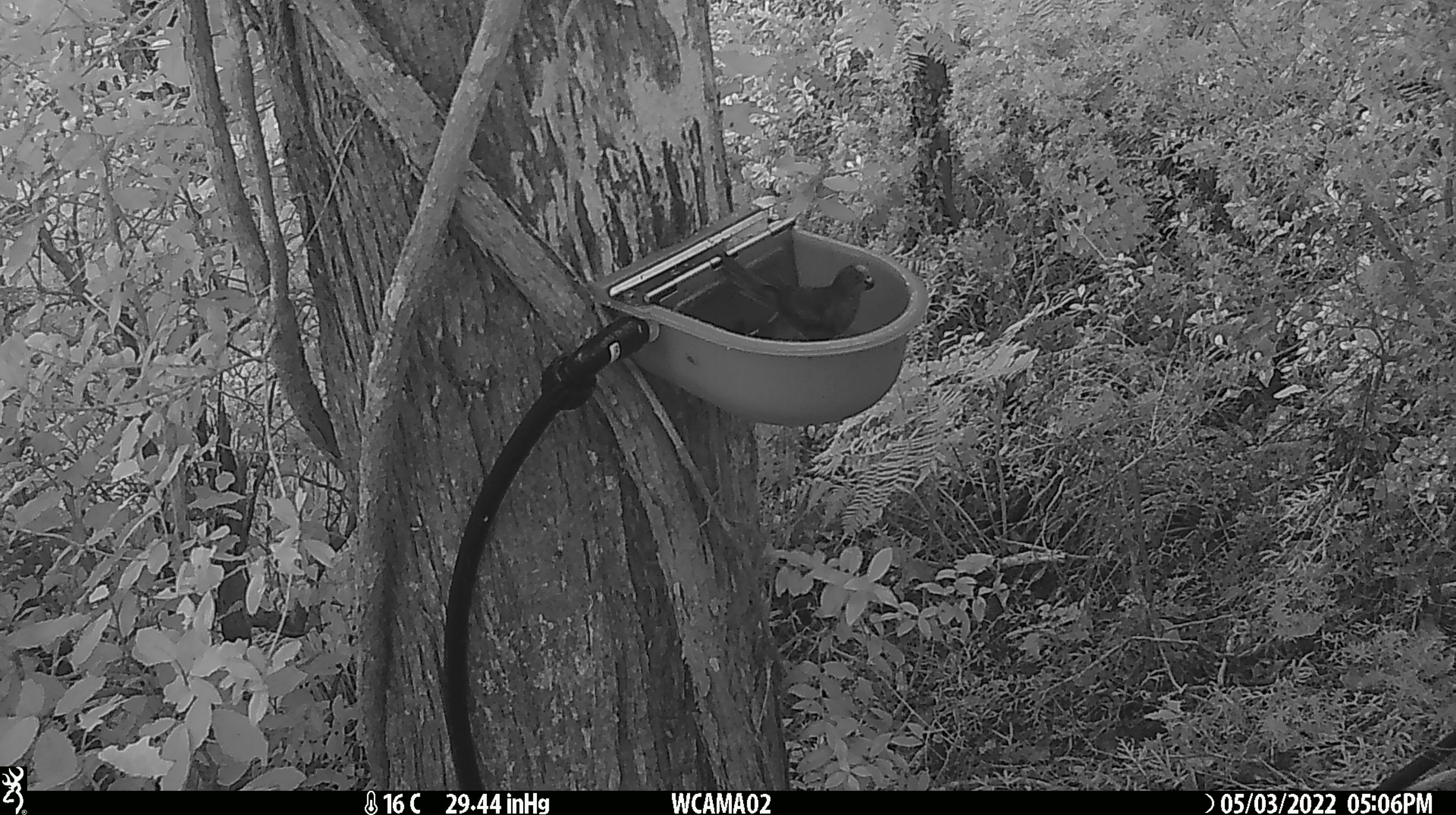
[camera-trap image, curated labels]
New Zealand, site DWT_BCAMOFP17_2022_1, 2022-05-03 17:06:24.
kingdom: Animalia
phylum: Chordata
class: Aves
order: Psittaciformes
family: Psittaculidae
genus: Cyanoramphus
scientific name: Cyanoramphus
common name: parakeet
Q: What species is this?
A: Parakeet (Cyanoramphus).